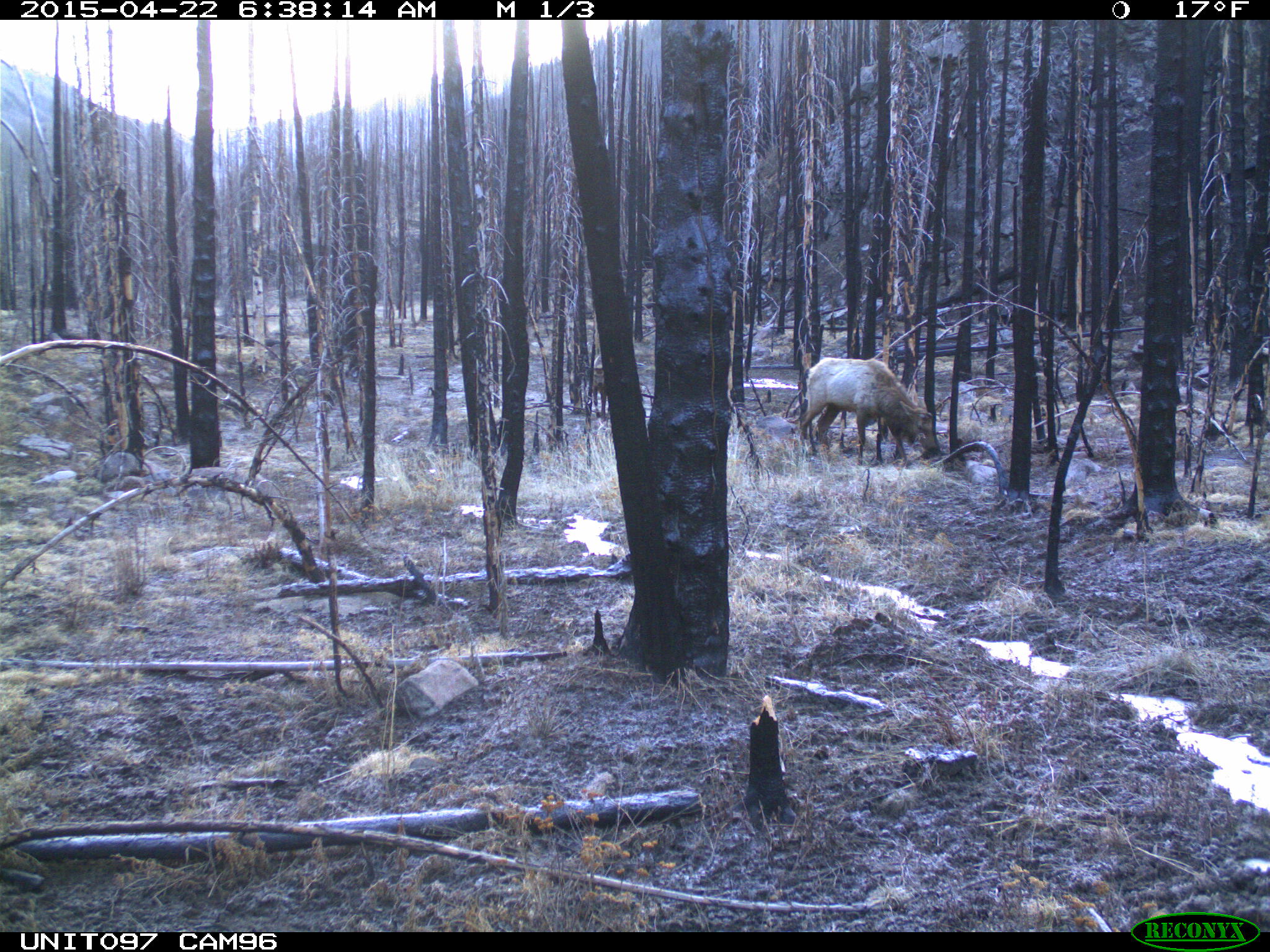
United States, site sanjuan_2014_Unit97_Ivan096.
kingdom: Animalia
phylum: Chordata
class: Mammalia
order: Artiodactyla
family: Cervidae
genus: Cervus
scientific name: Cervus elaphus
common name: red deer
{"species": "Cervus elaphus (red deer)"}